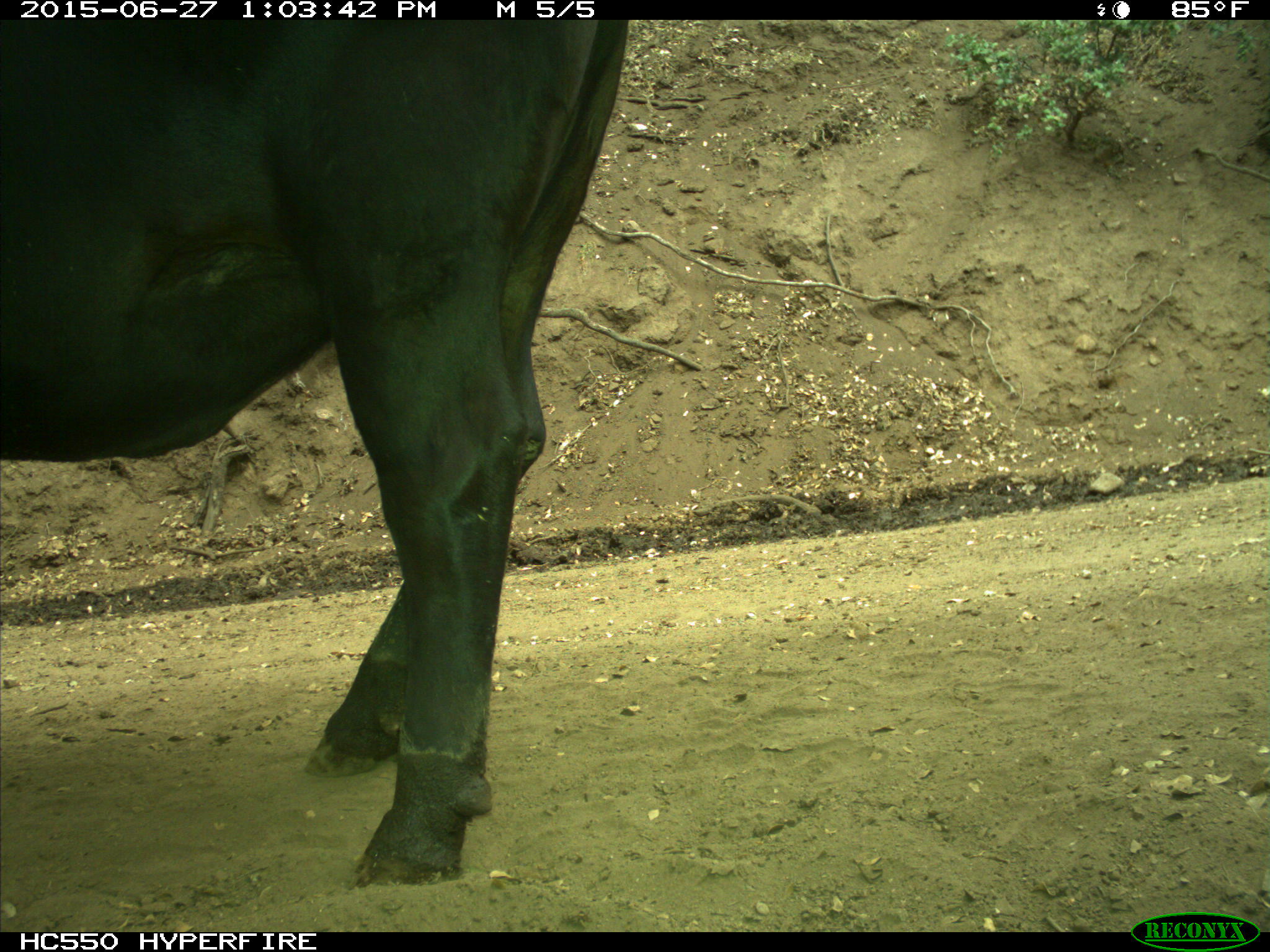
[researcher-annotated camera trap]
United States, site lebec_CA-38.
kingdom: Animalia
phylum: Chordata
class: Mammalia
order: Artiodactyla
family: Bovidae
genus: Bos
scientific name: Bos taurus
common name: domestic cow